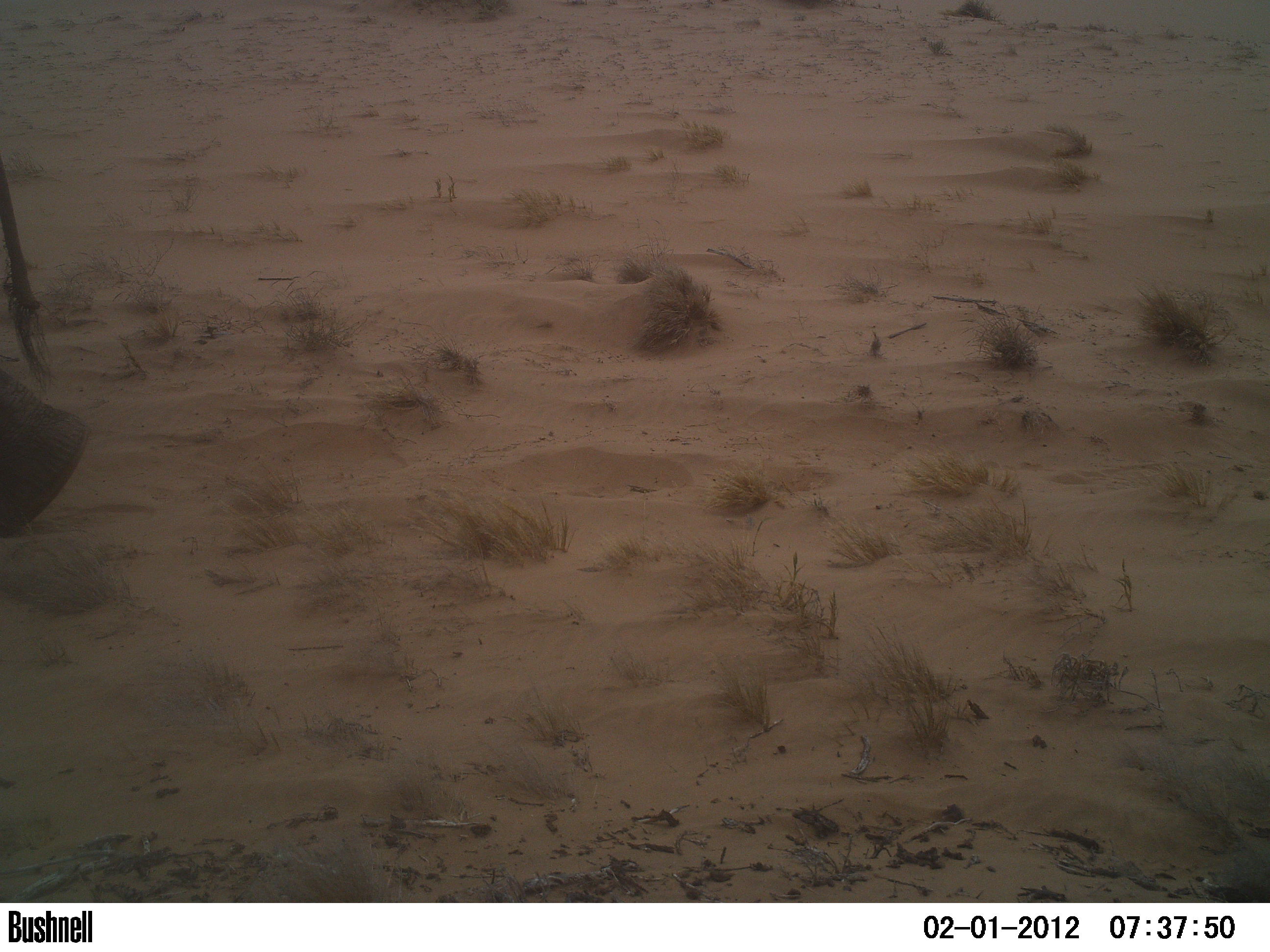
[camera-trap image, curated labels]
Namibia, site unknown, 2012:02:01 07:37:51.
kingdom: Animalia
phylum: Chordata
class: Mammalia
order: Proboscidea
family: Elephantidae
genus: Loxodonta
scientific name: Loxodonta africana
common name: african elephant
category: loxodanta africana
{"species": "loxodanta africana (african elephant) (Loxodonta africana)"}